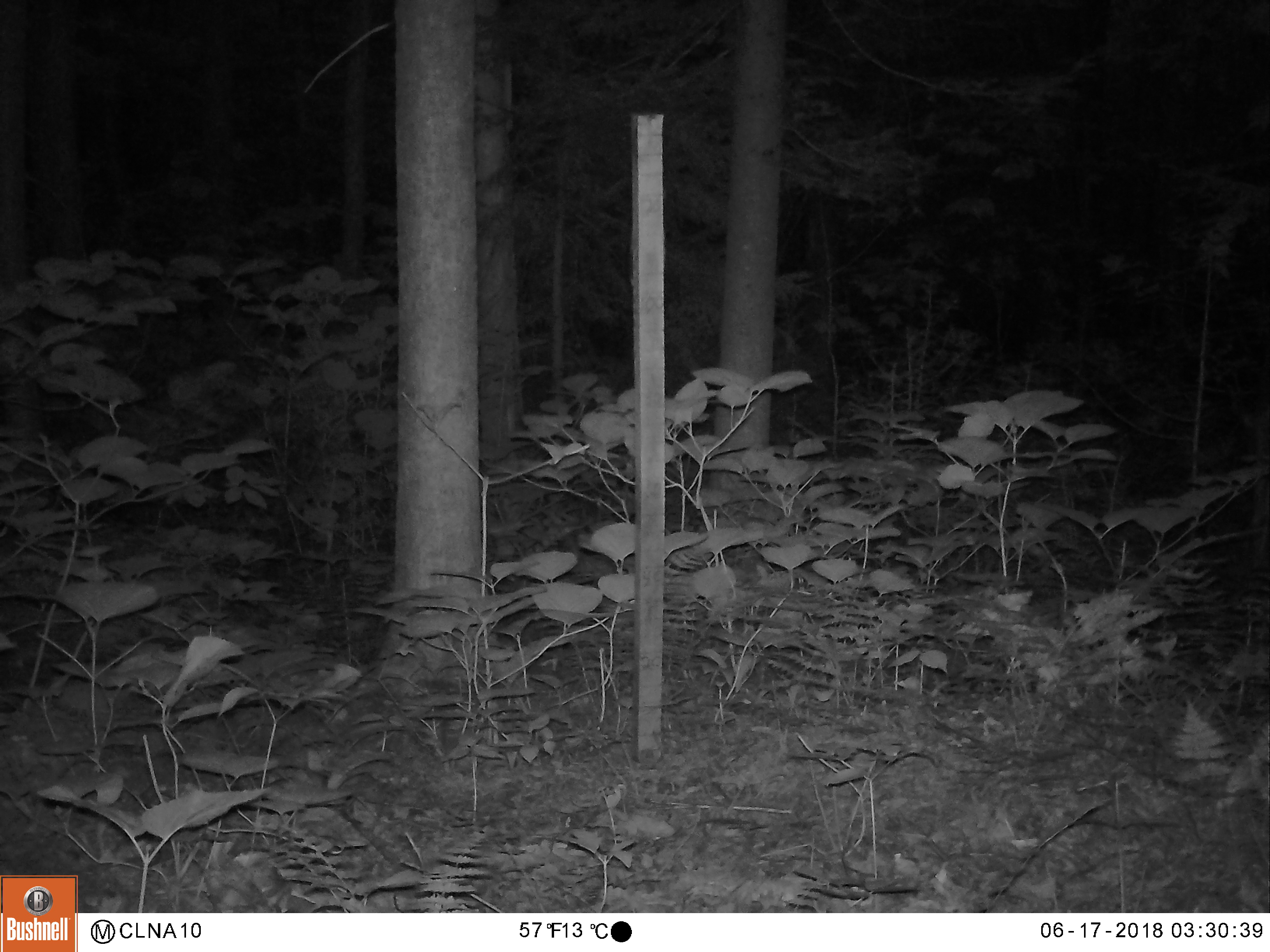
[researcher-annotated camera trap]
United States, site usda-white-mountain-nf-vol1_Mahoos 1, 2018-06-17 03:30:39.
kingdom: Animalia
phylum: Chordata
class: Mammalia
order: Artiodactyla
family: Cervidae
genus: Odocoileus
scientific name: Odocoileus virginianus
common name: white-tailed deer